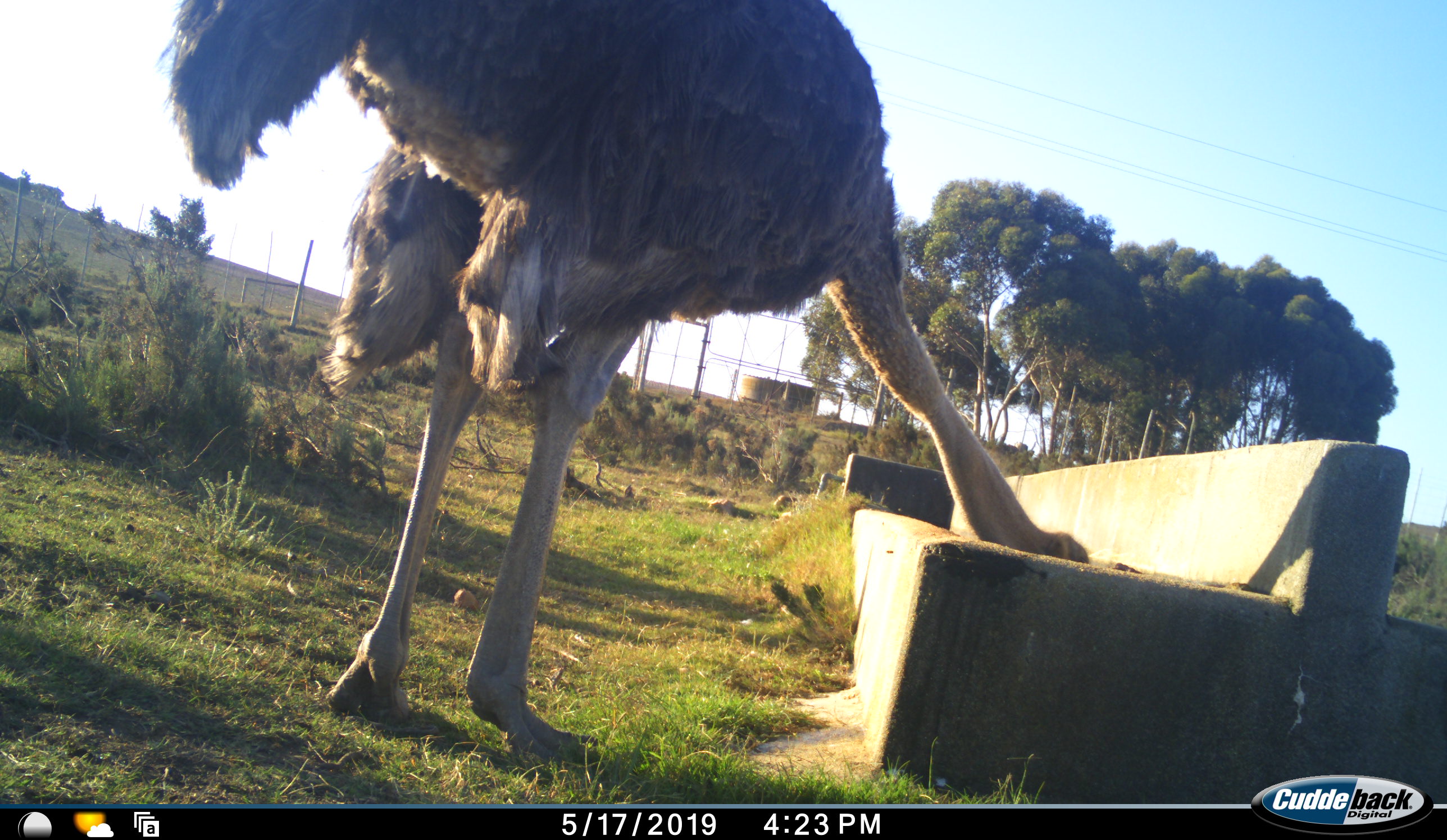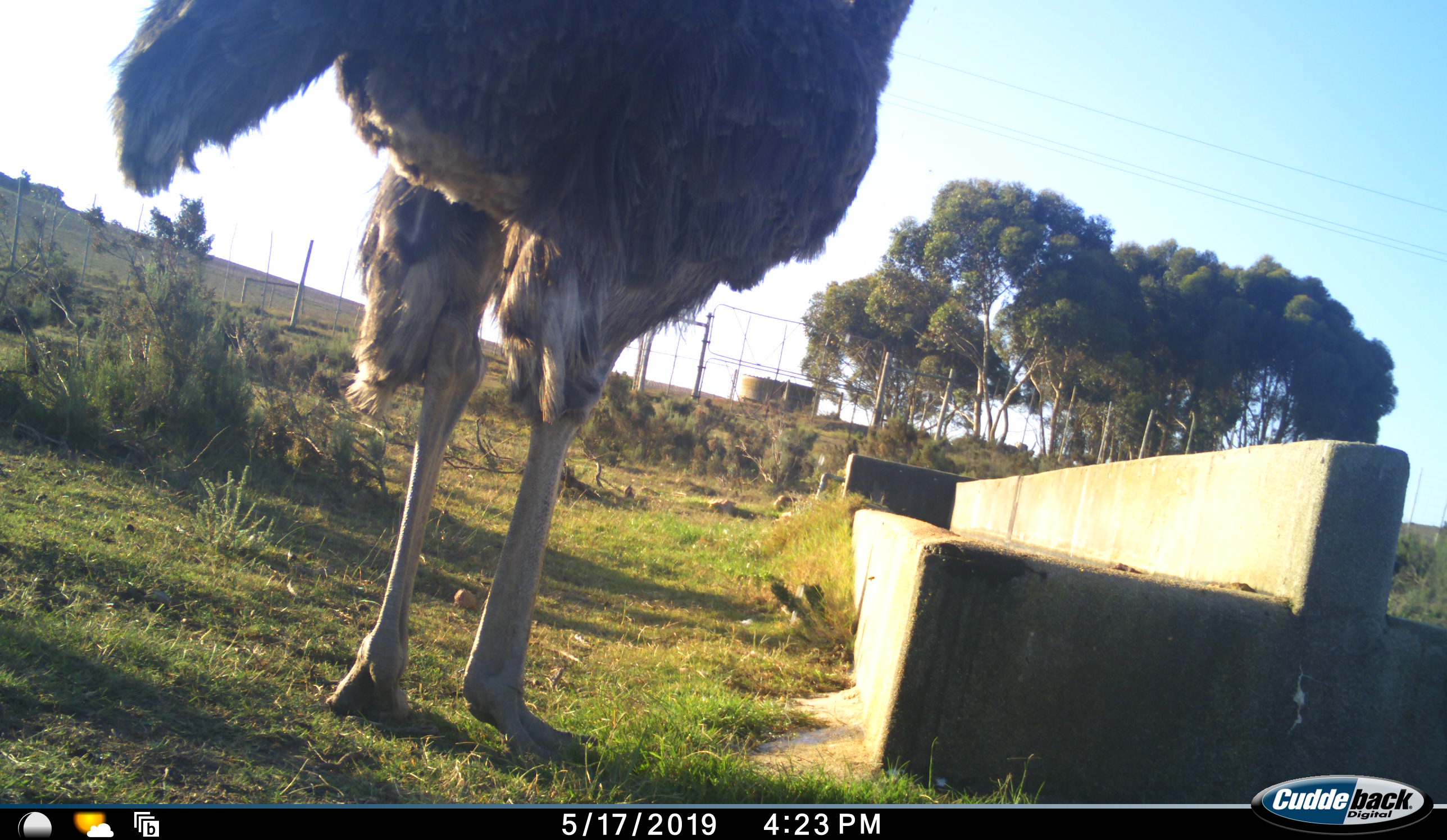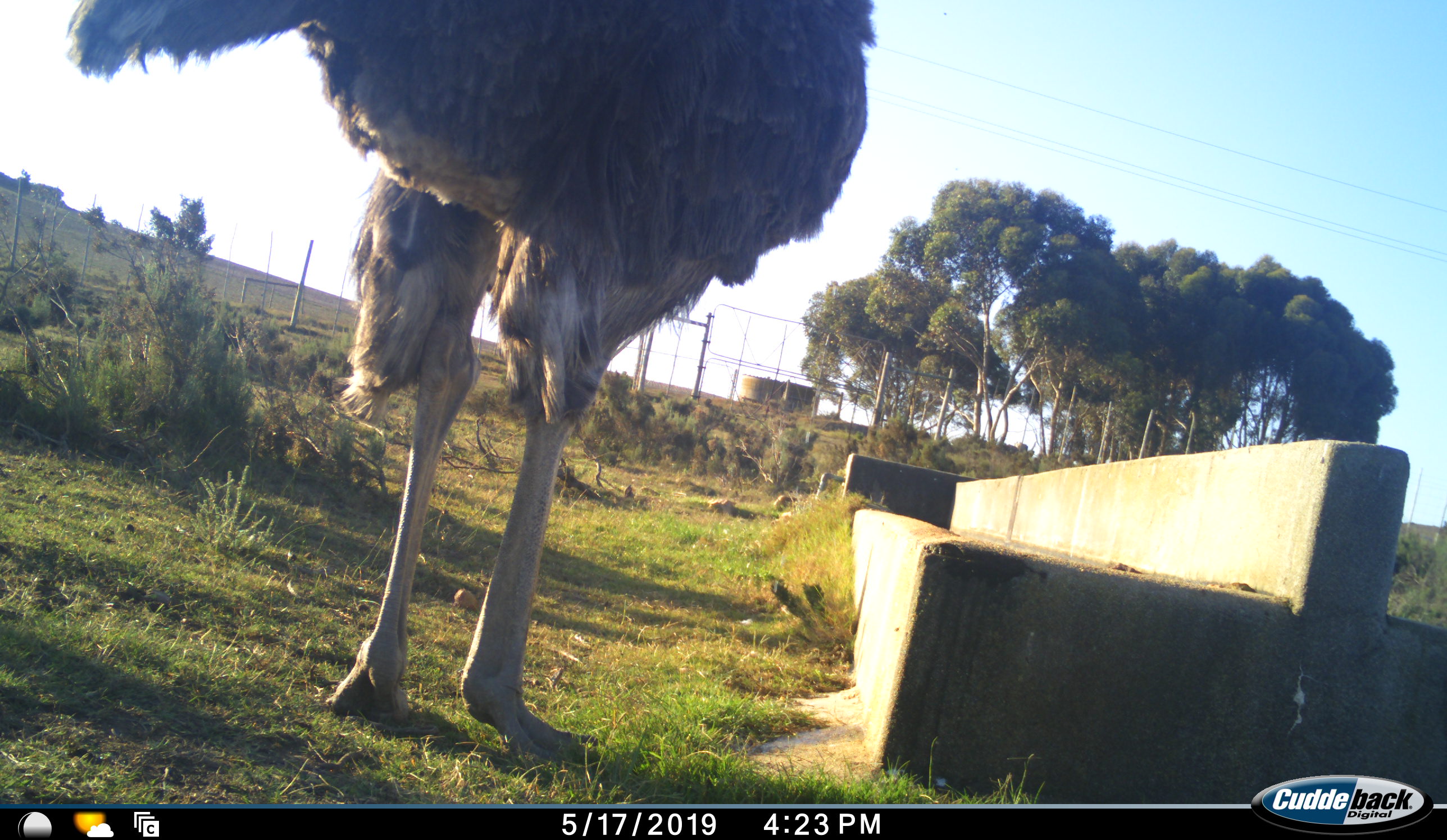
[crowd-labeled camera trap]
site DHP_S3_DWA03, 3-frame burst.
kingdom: Animalia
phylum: Chordata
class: Aves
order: Struthioniformes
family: Struthionidae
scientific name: Struthionidae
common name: ostrich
Ostrich (Struthionidae), count 1. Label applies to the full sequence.